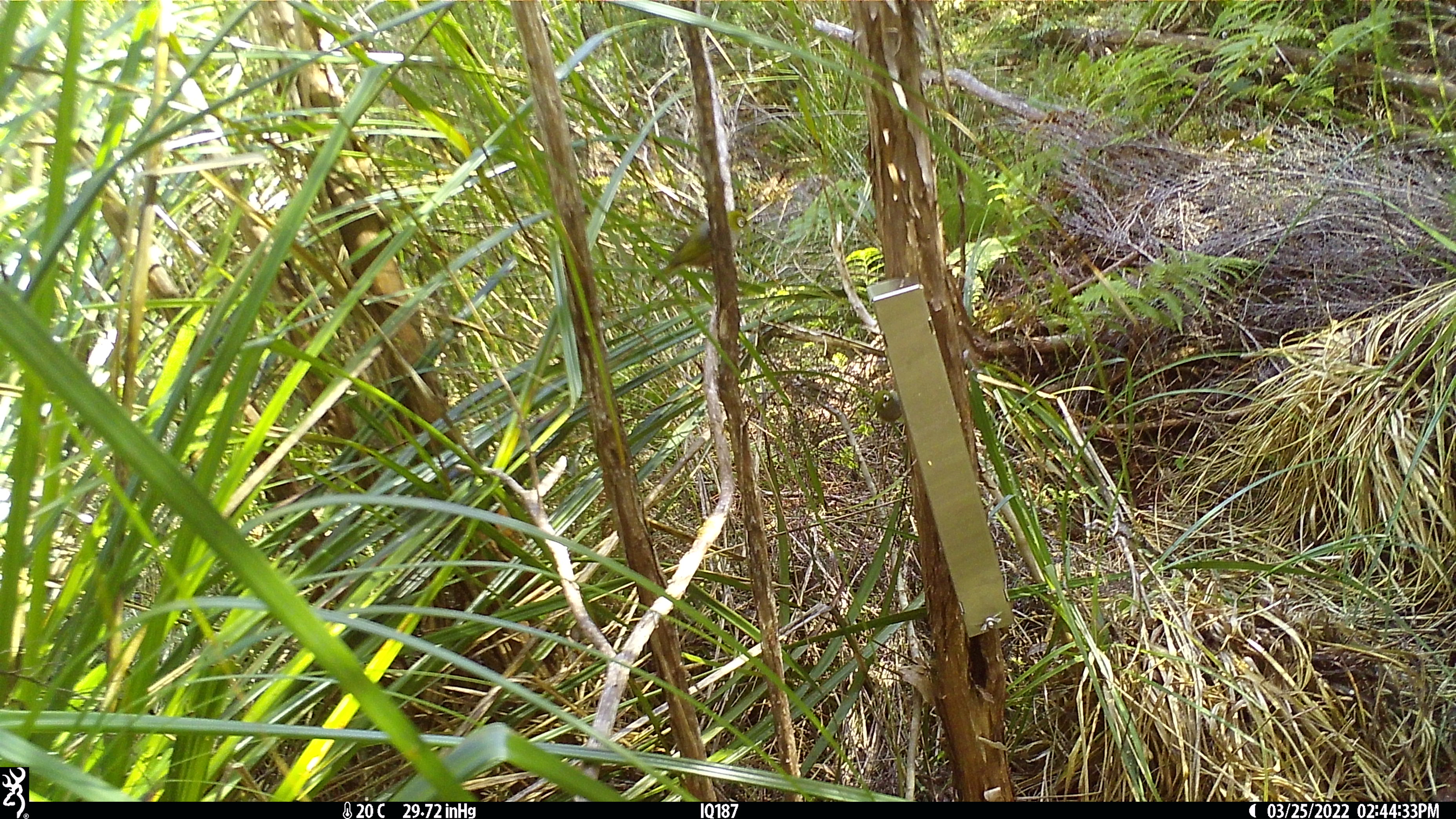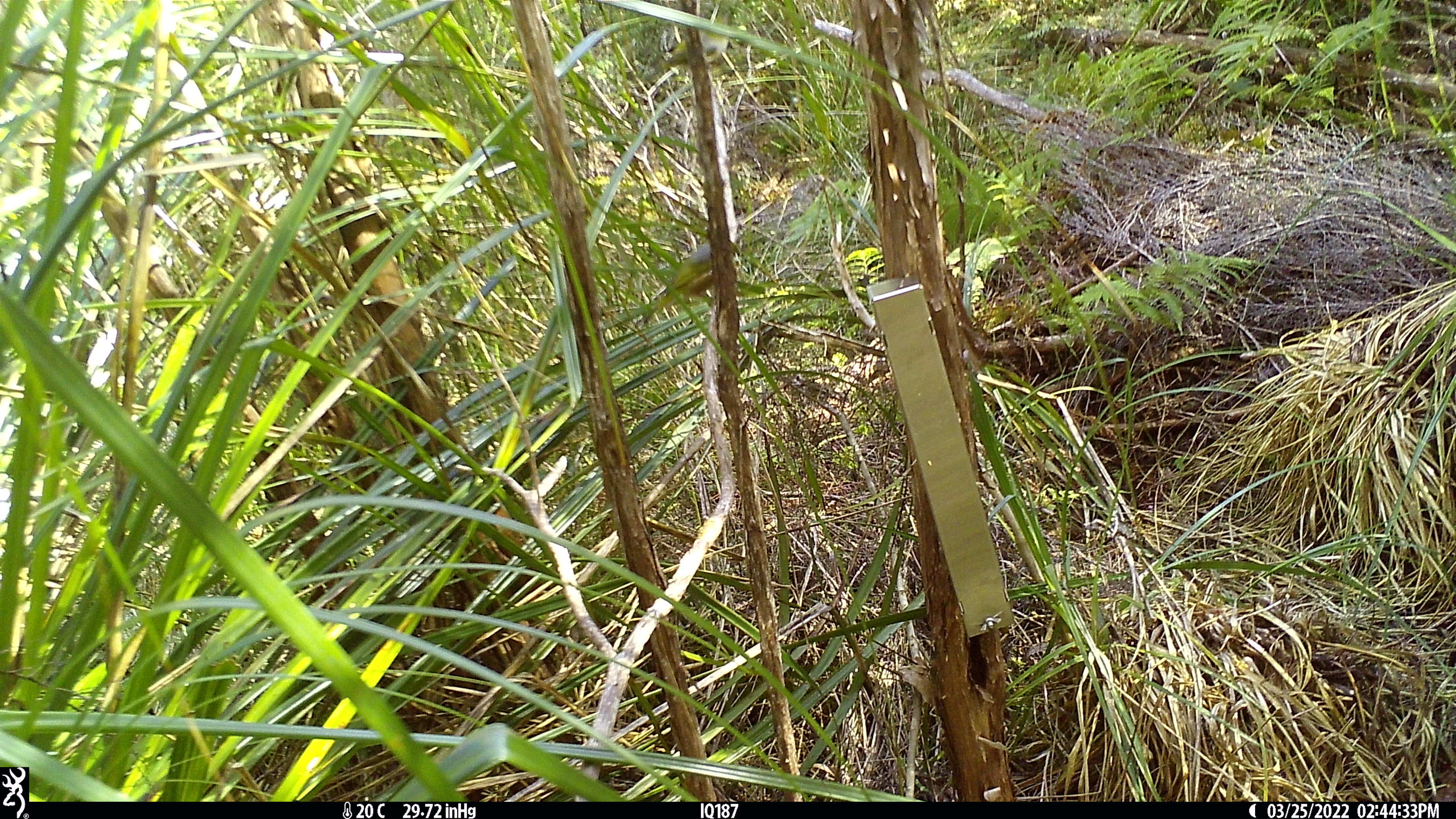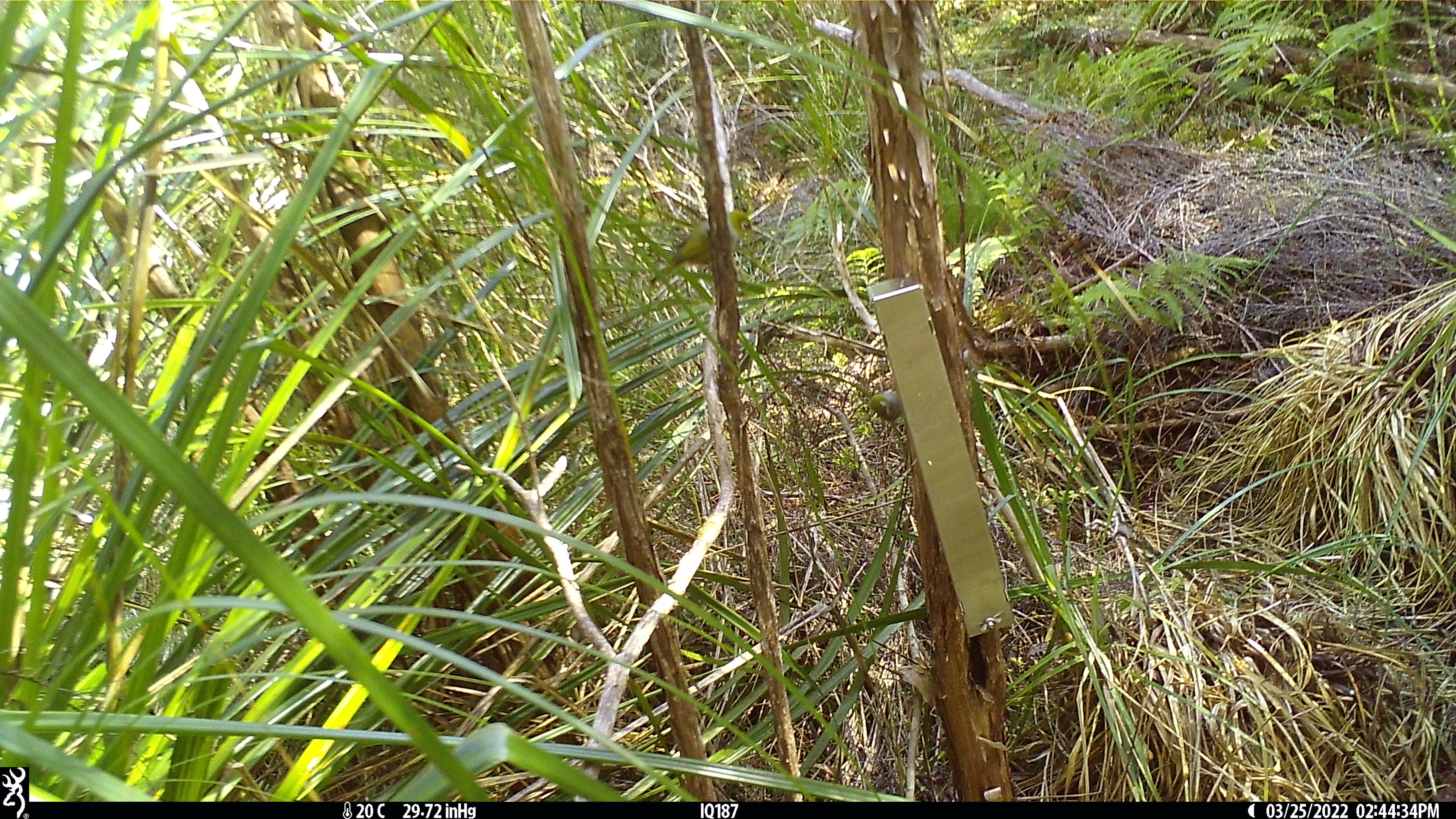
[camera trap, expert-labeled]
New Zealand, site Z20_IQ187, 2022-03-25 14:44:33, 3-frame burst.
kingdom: Animalia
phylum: Chordata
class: Aves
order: Passeriformes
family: Zosteropidae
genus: Zosterops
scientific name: Zosterops lateralis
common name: silvereye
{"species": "silvereye (Zosterops lateralis)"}